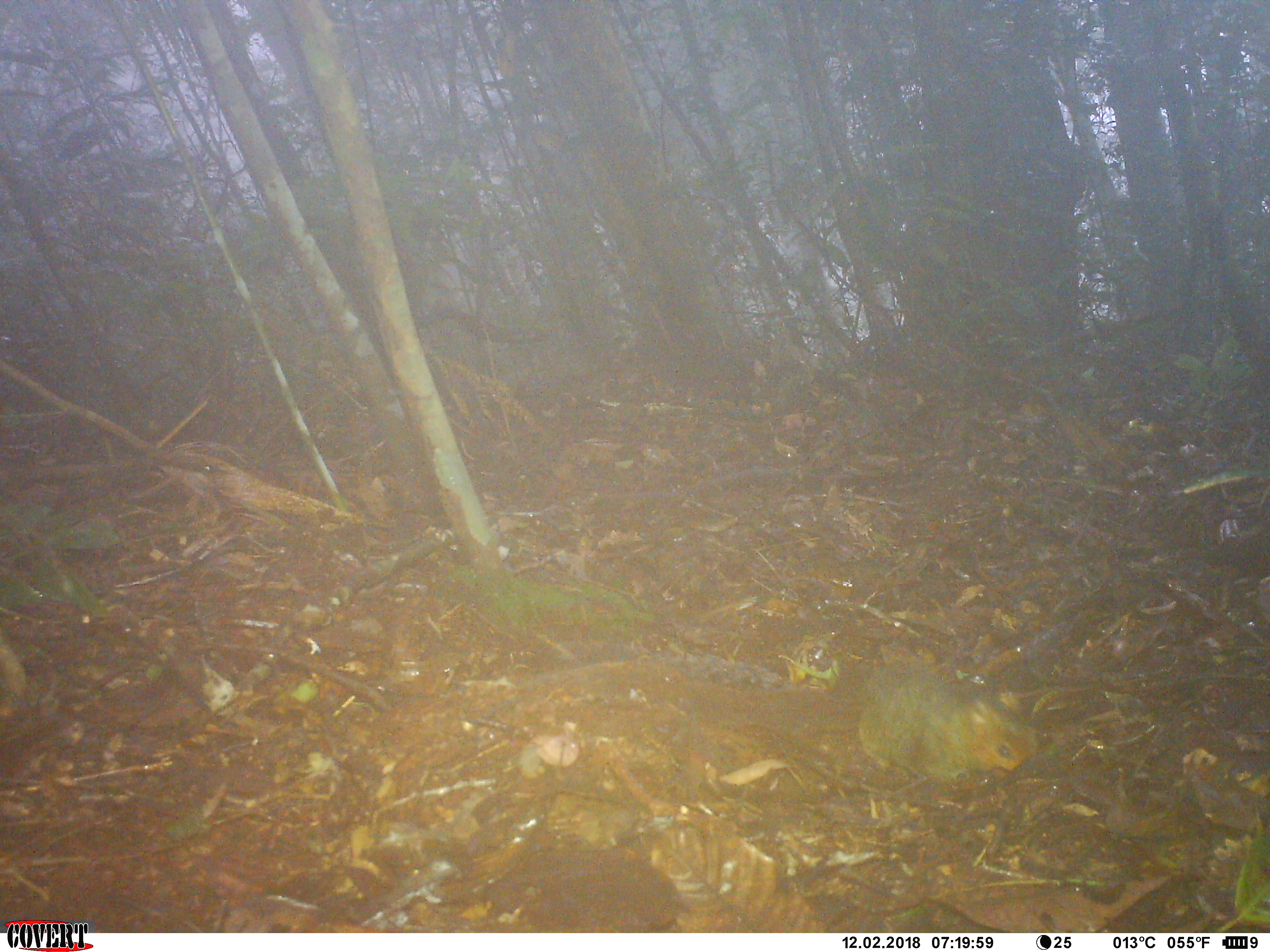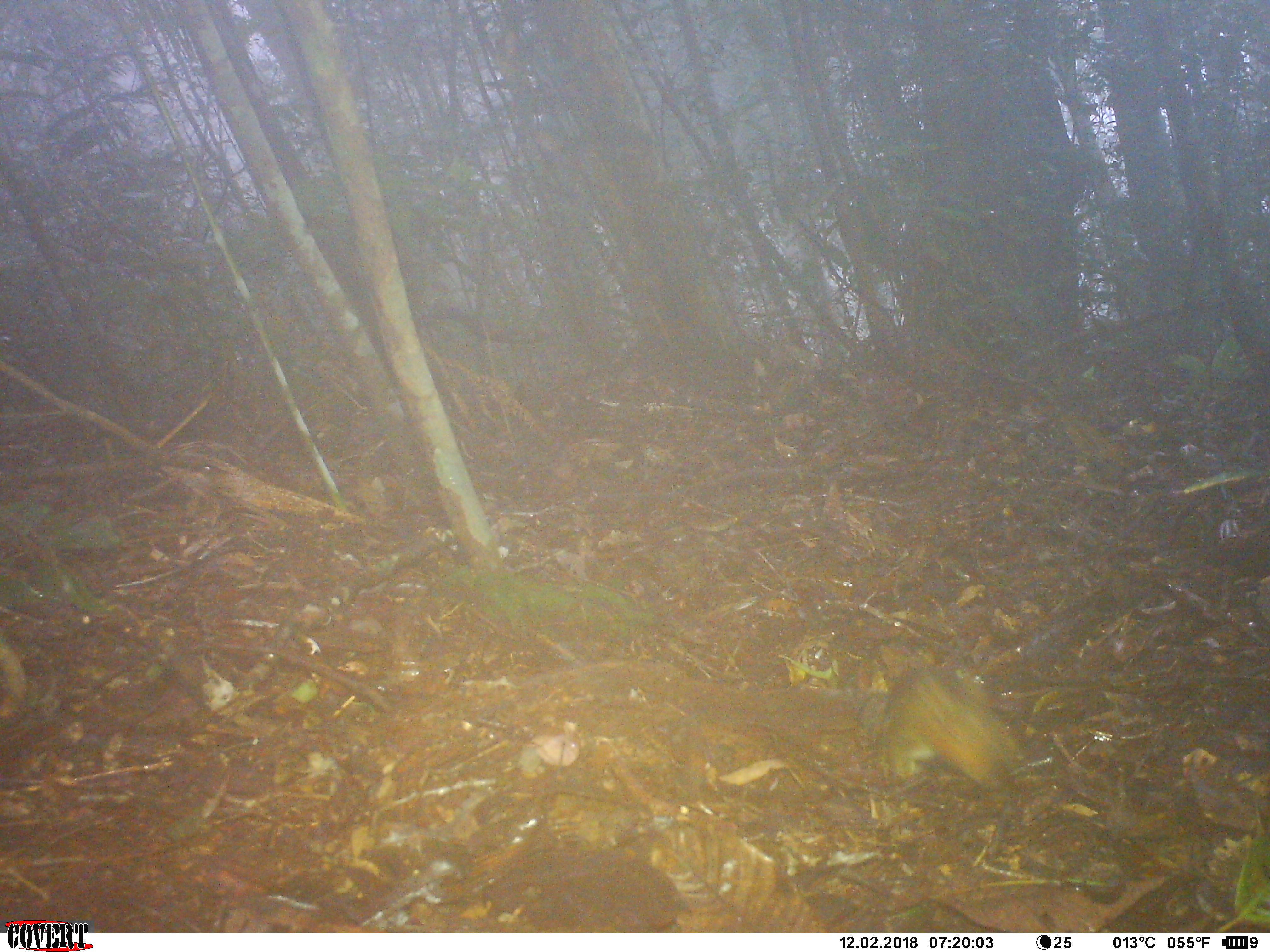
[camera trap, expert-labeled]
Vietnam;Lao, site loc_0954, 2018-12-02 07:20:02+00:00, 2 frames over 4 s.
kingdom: Animalia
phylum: Chordata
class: Mammalia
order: Rodentia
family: Sciuridae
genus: Dremomys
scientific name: Dremomys rufigenis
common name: red-cheeked squirrel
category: red cheeked squirrel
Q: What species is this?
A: Red cheeked squirrel (red-cheeked squirrel) (Dremomys rufigenis).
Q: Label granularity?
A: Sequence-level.